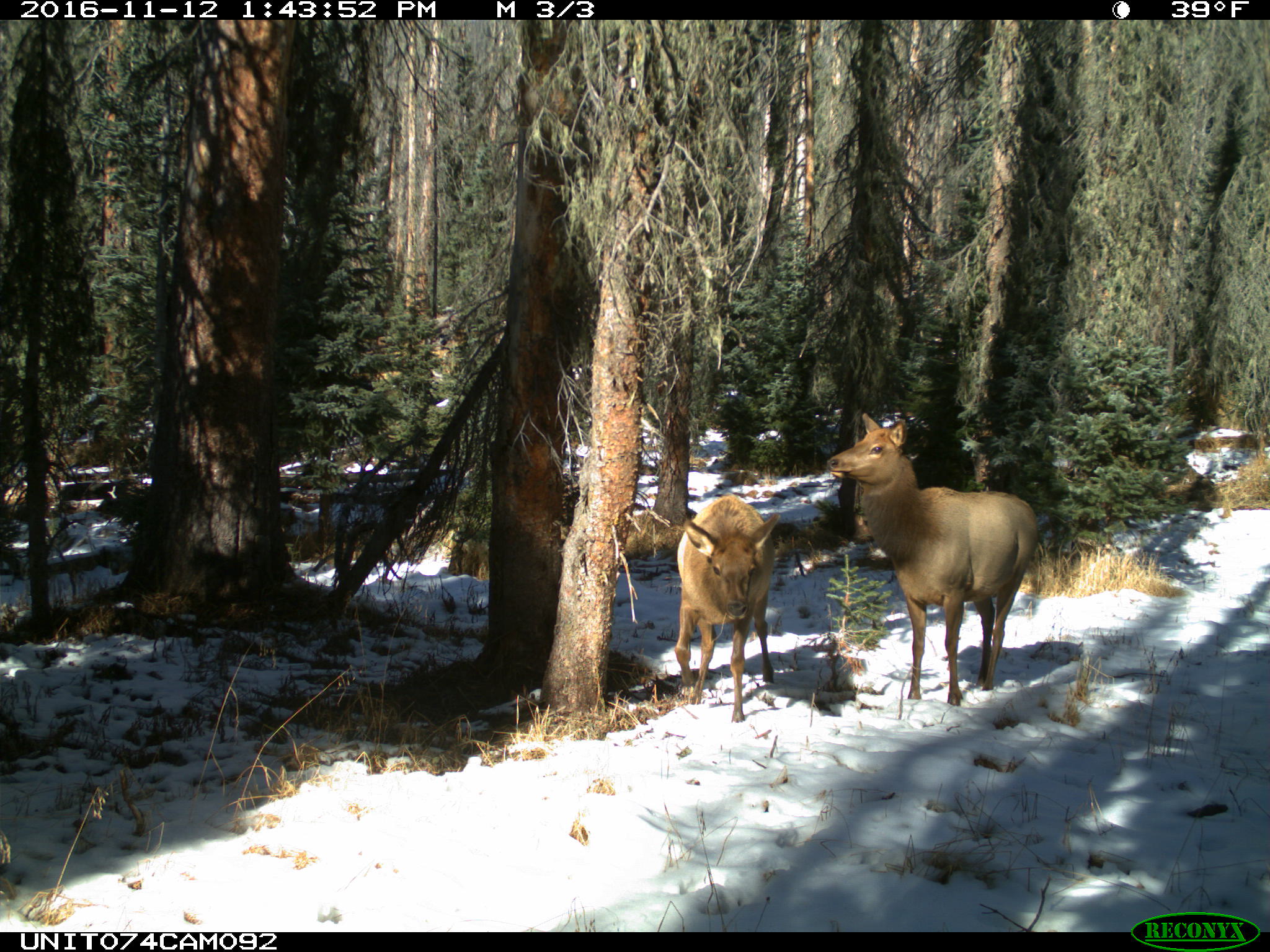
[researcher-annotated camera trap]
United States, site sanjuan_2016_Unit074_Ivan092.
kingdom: Animalia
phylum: Chordata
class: Mammalia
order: Artiodactyla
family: Cervidae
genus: Cervus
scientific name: Cervus elaphus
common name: red deer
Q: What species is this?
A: Cervus elaphus (red deer).